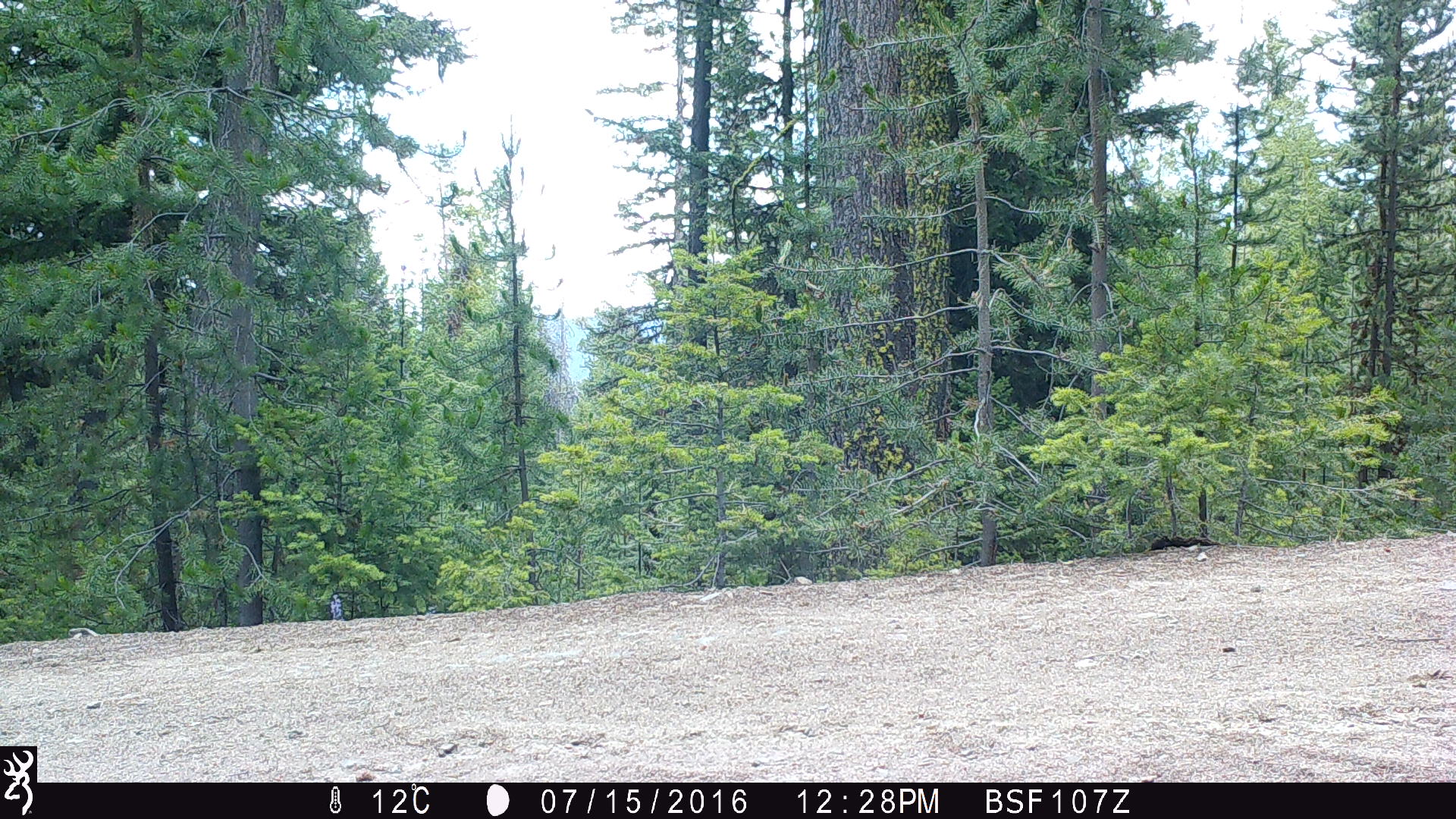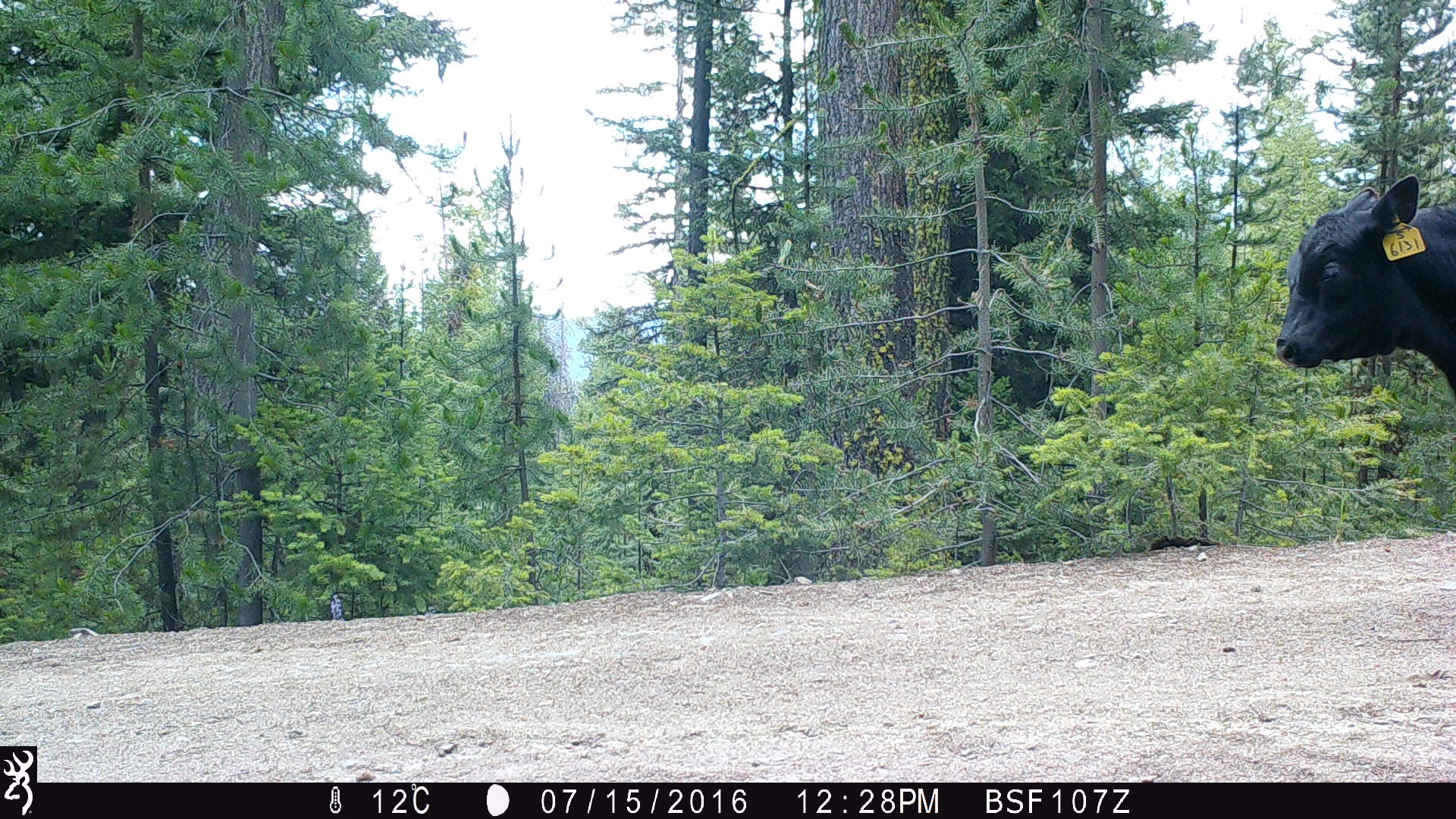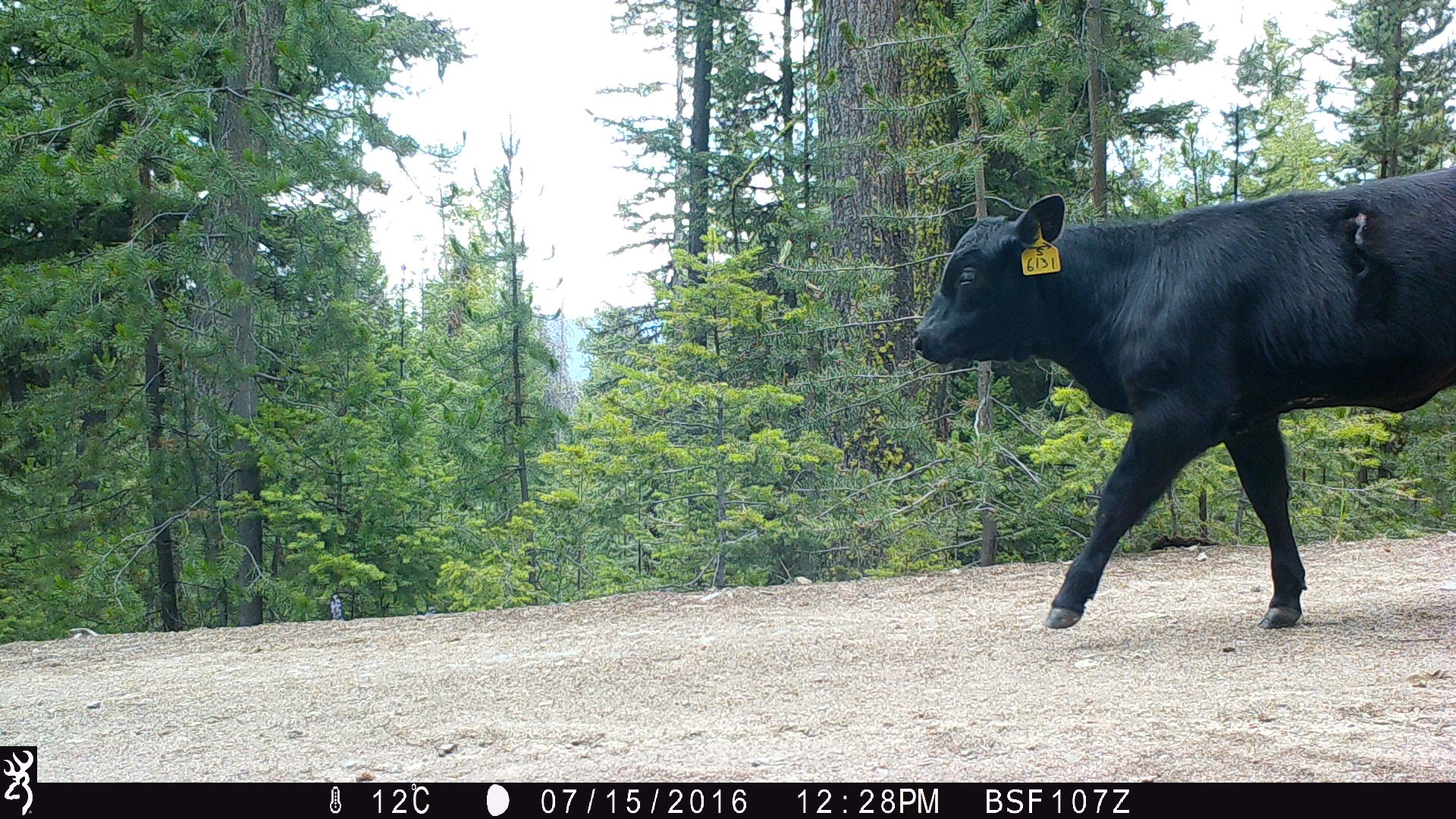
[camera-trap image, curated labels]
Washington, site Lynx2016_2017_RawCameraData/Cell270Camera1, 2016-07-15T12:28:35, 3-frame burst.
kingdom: Animalia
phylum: Chordata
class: Mammalia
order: Artiodactyla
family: Bovidae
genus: Bos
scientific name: Bos taurus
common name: domestic cattle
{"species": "domestic cattle (Bos taurus)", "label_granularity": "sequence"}